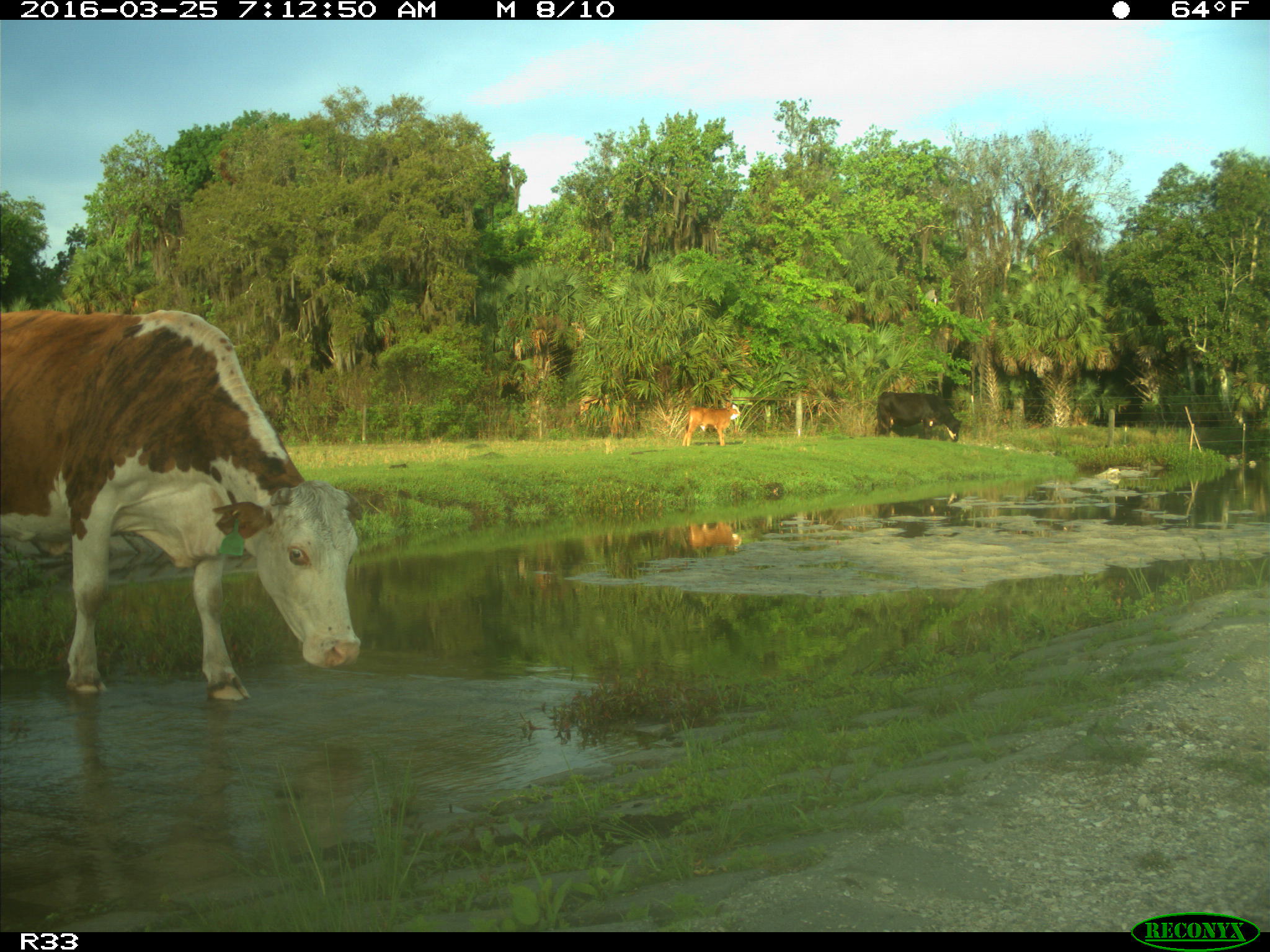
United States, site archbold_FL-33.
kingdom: Animalia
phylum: Chordata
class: Mammalia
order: Artiodactyla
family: Bovidae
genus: Bos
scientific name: Bos taurus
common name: domestic cow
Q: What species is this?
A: Bos taurus (domestic cow).